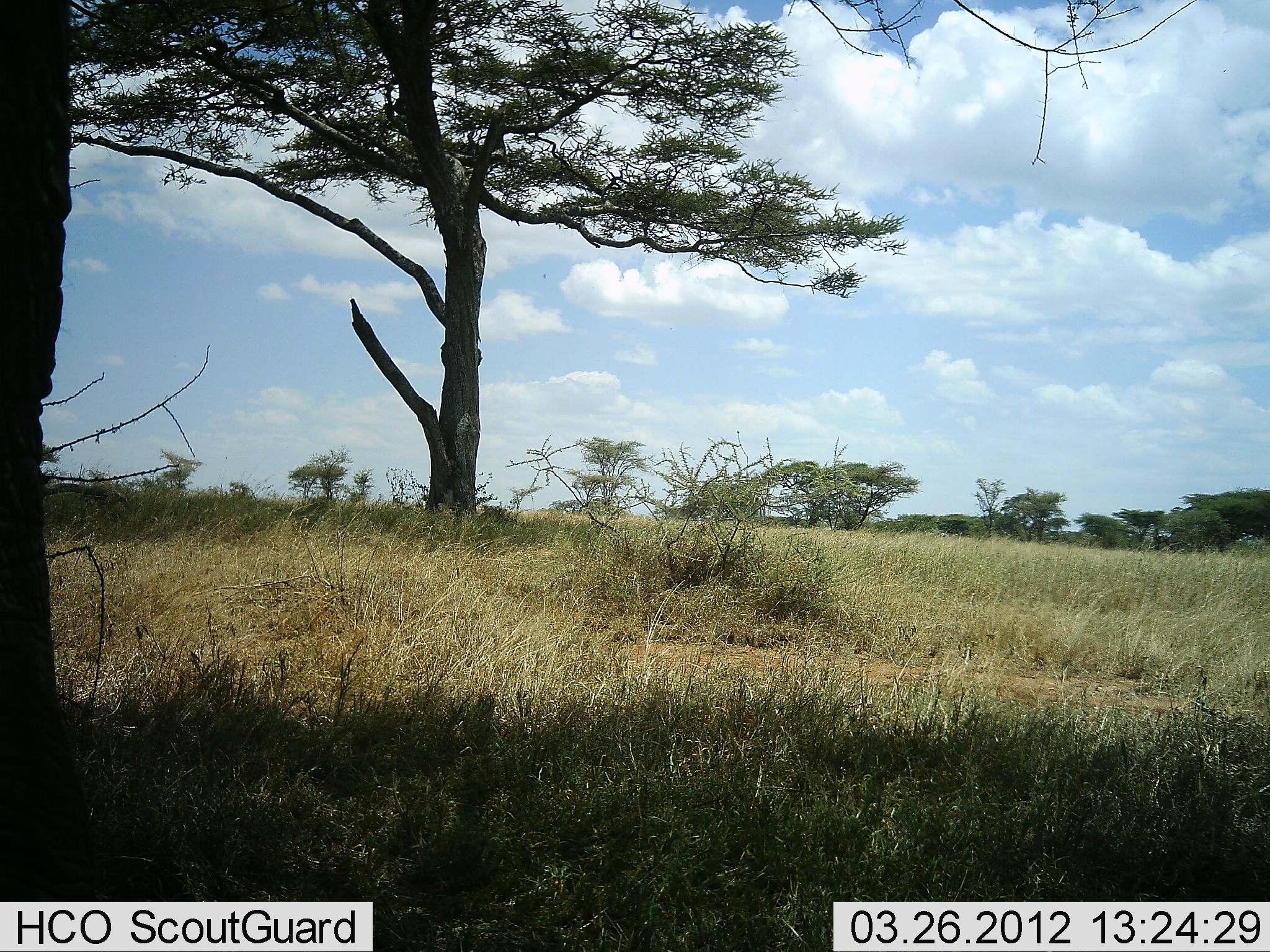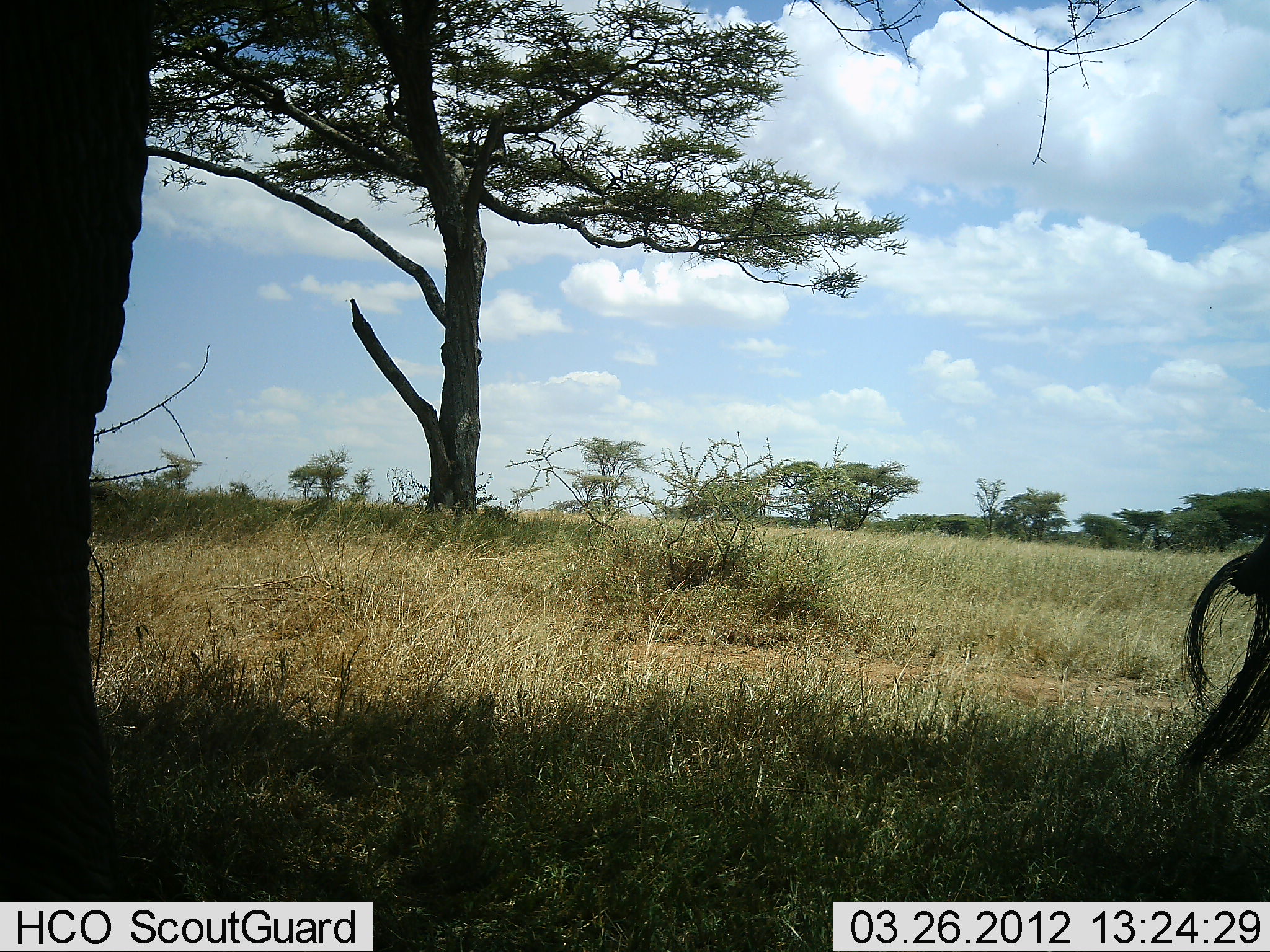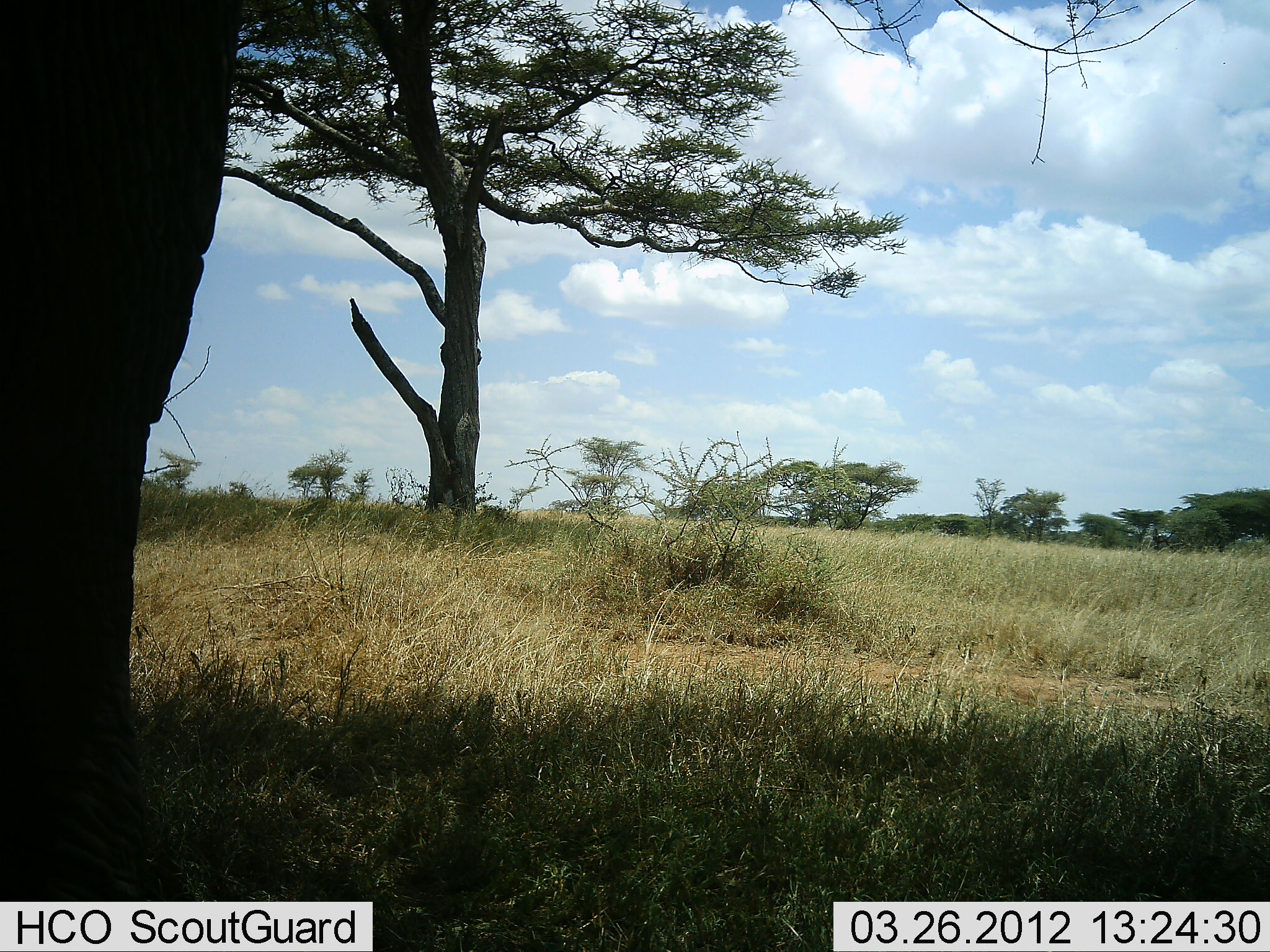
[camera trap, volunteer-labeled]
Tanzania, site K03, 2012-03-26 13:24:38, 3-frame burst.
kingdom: Animalia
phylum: Chordata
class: Mammalia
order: Proboscidea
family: Elephantidae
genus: Loxodonta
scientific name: Loxodonta africana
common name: african bush elephant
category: elephant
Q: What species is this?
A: Elephant (african bush elephant) (Loxodonta africana).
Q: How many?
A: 1.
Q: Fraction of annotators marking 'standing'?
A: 54%.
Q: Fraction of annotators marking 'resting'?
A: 0%.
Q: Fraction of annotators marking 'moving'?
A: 54%.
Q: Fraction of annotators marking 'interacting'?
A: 0%.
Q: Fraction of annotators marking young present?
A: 15%.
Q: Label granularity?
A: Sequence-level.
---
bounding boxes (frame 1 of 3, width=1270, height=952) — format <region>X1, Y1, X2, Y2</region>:
animal: <region>0, 0, 124, 901</region>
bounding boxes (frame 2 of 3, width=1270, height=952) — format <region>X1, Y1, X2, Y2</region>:
animal: <region>2, 0, 169, 901</region>; <region>1170, 529, 1269, 798</region>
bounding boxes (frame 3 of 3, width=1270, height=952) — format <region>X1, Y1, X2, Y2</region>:
animal: <region>0, 2, 248, 902</region>